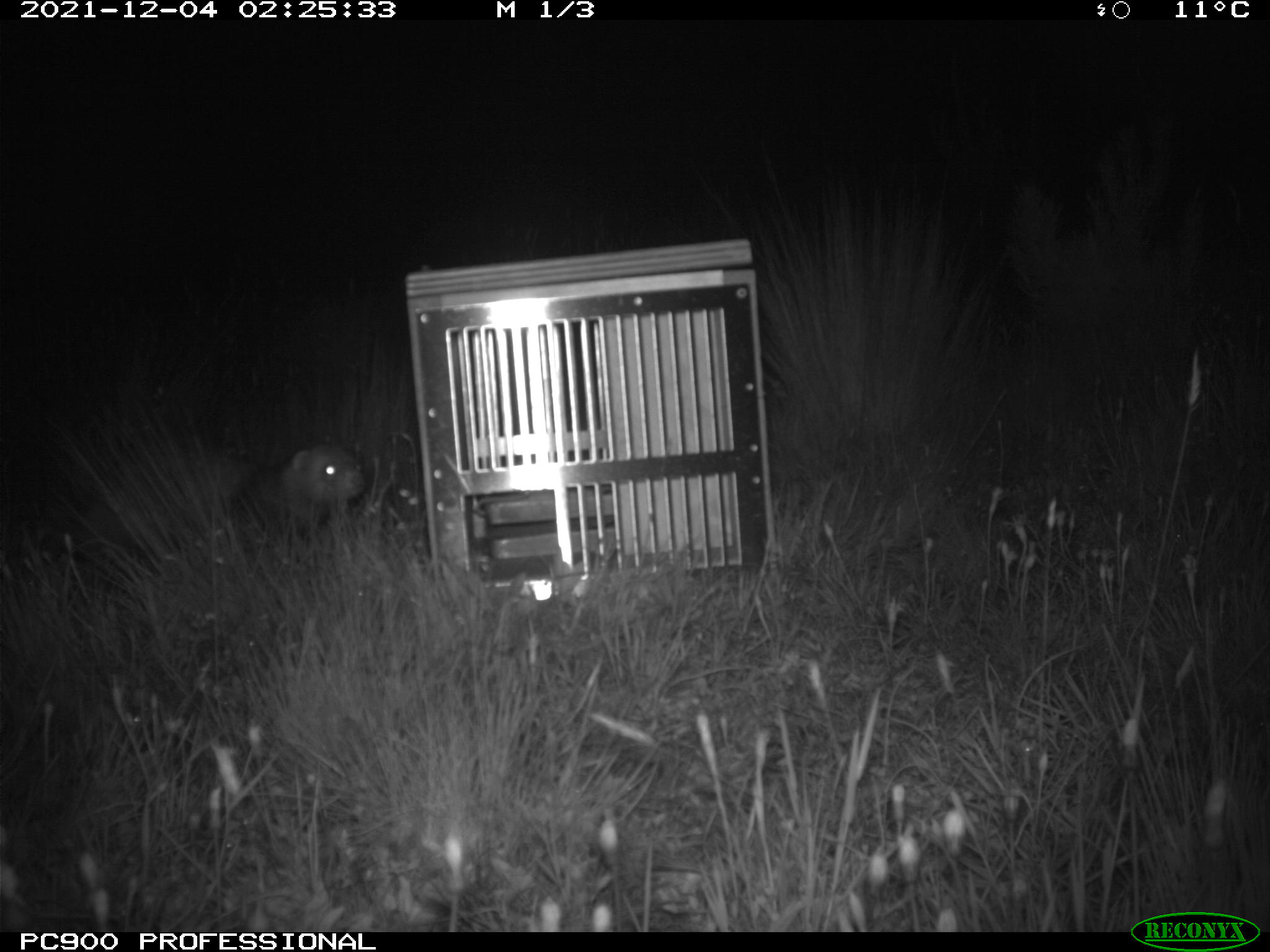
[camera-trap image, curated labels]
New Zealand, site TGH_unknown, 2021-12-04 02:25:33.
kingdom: Animalia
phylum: Chordata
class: Mammalia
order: Carnivora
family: Mustelidae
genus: Mustela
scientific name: Mustela furo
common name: ferret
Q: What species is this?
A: Ferret (Mustela furo).